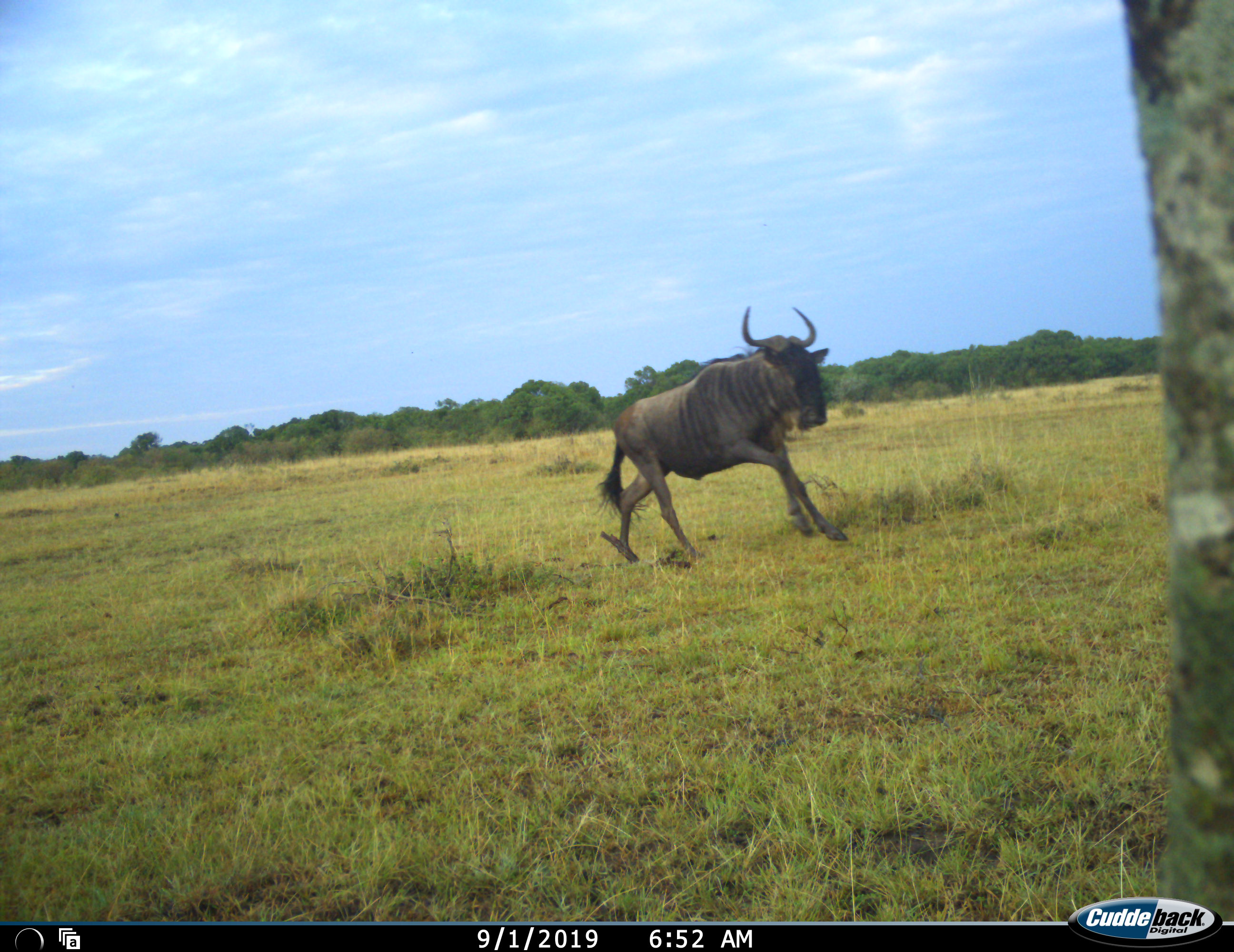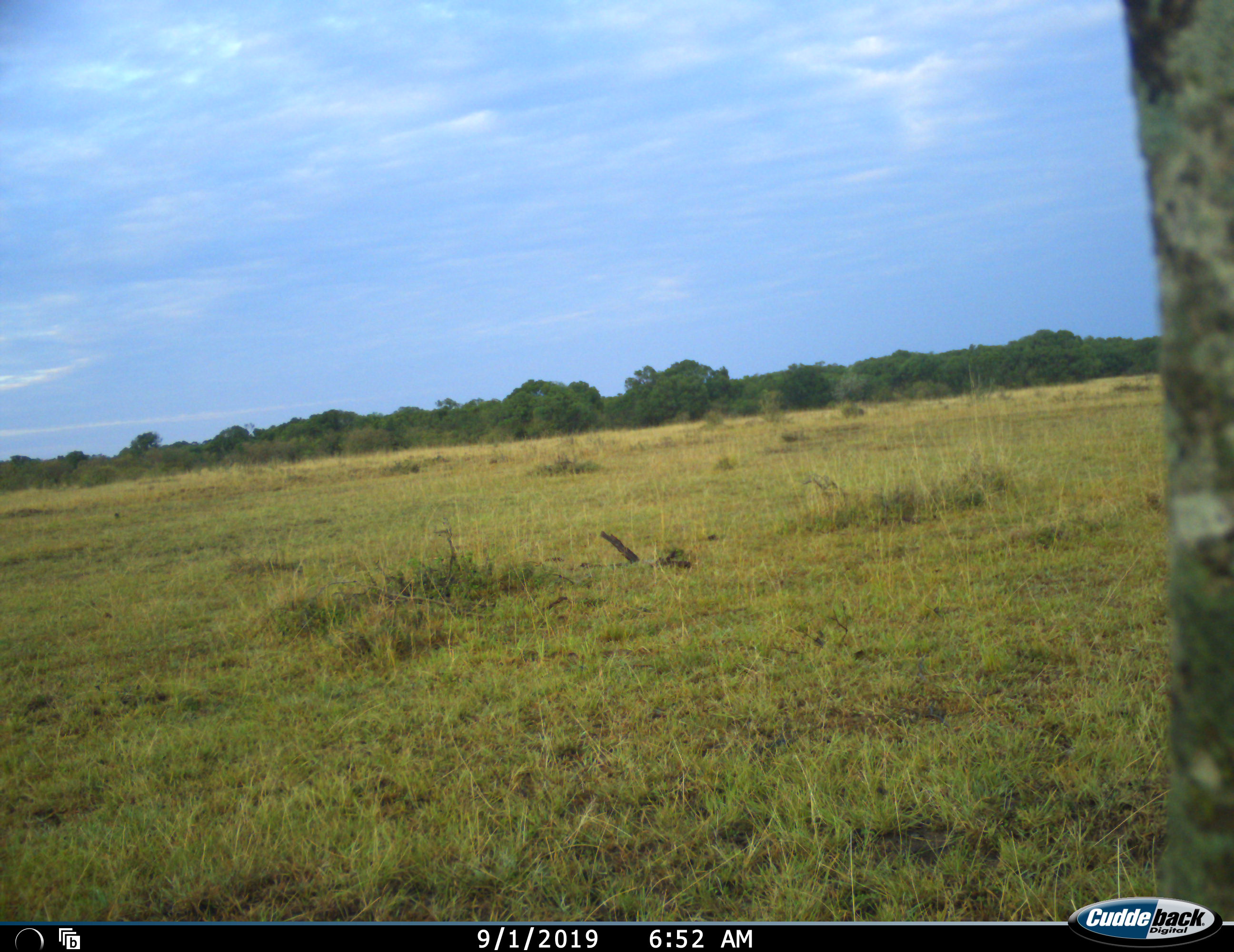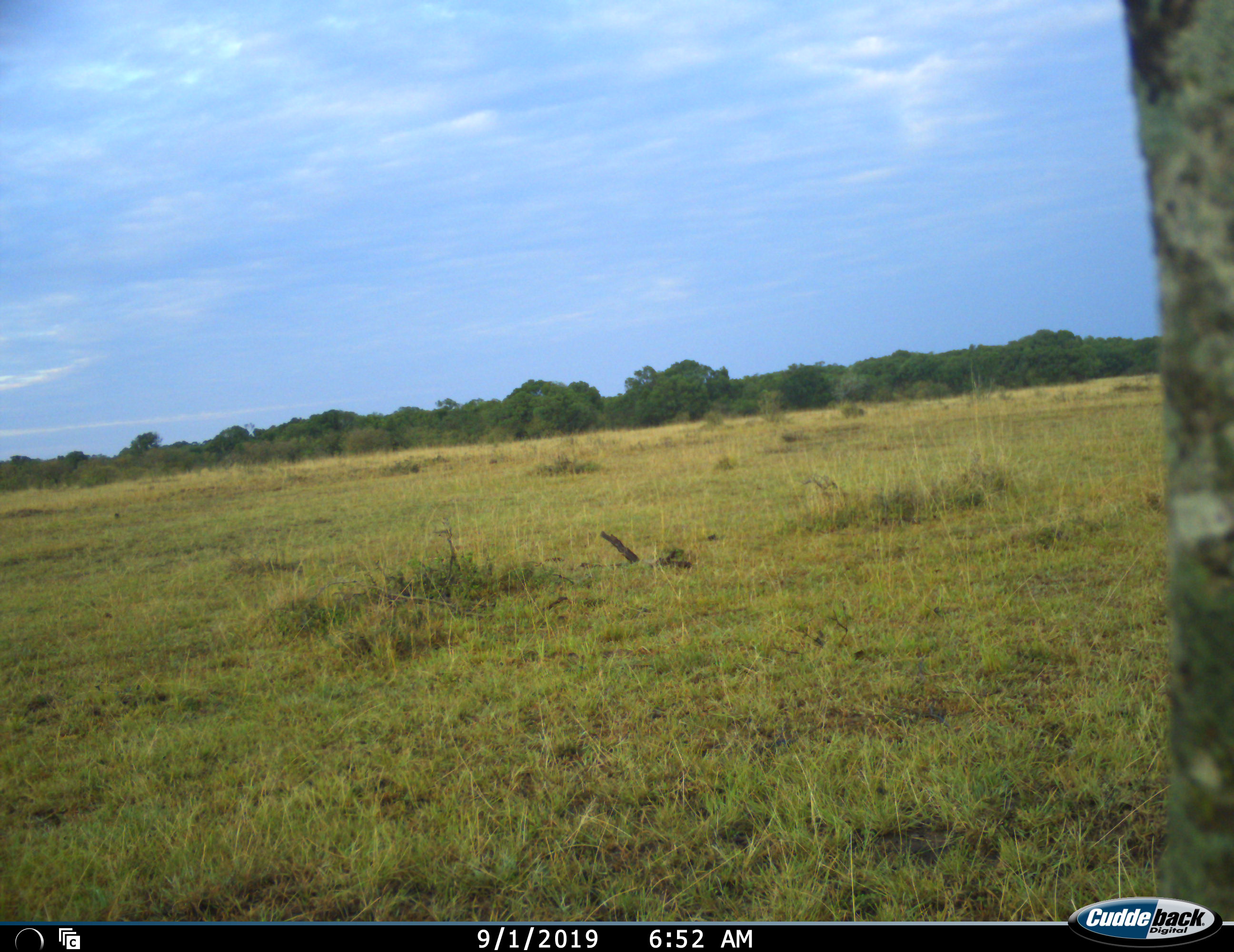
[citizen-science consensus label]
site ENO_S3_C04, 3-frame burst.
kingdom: Animalia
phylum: Chordata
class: Mammalia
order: Artiodactyla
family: Bovidae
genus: Connochaetes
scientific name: Connochaetes taurinus taurinus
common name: blue wildebeest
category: wildebeestblue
Wildebeestblue (blue wildebeest) (Connochaetes taurinus taurinus), count 1. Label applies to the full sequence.